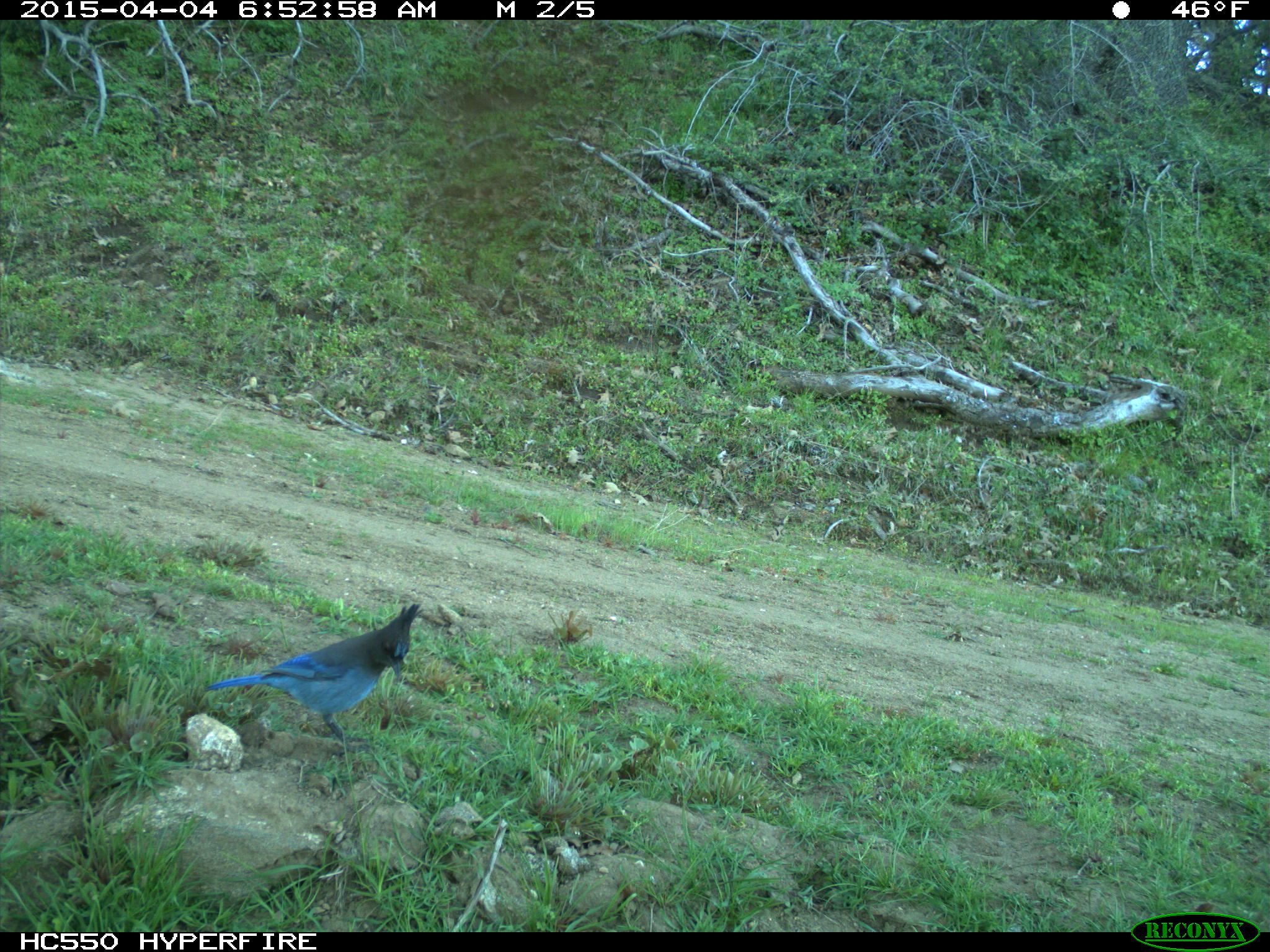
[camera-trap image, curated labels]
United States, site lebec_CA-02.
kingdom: Animalia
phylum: Chordata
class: Aves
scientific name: Aves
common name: birds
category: unidentified bird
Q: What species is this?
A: Unidentified bird (birds) (Aves).